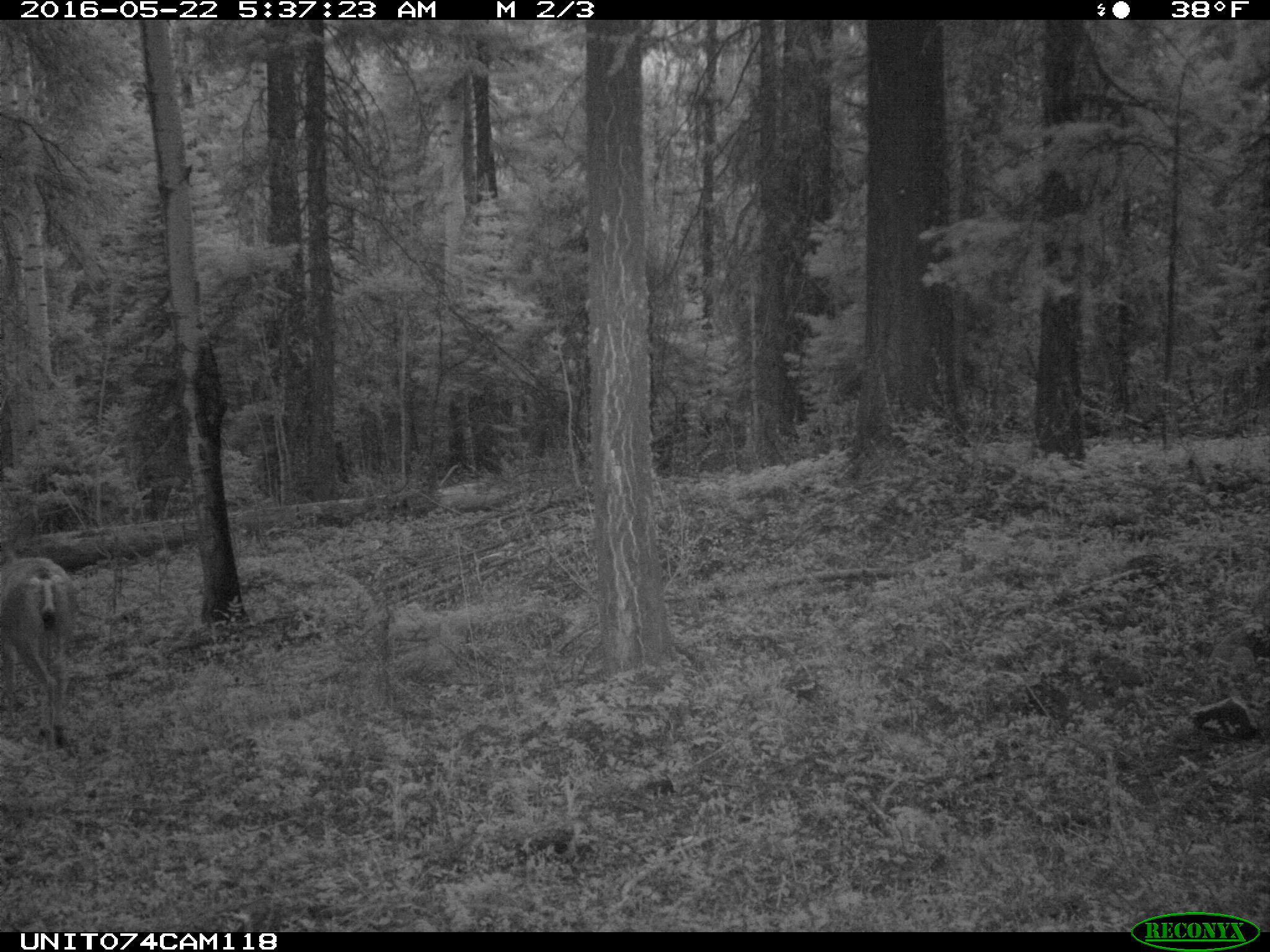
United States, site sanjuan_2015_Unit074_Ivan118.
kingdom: Animalia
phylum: Chordata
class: Mammalia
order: Artiodactyla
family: Cervidae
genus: Odocoileus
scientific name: Odocoileus hemionus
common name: mule deer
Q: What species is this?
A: Odocoileus hemionus (mule deer).